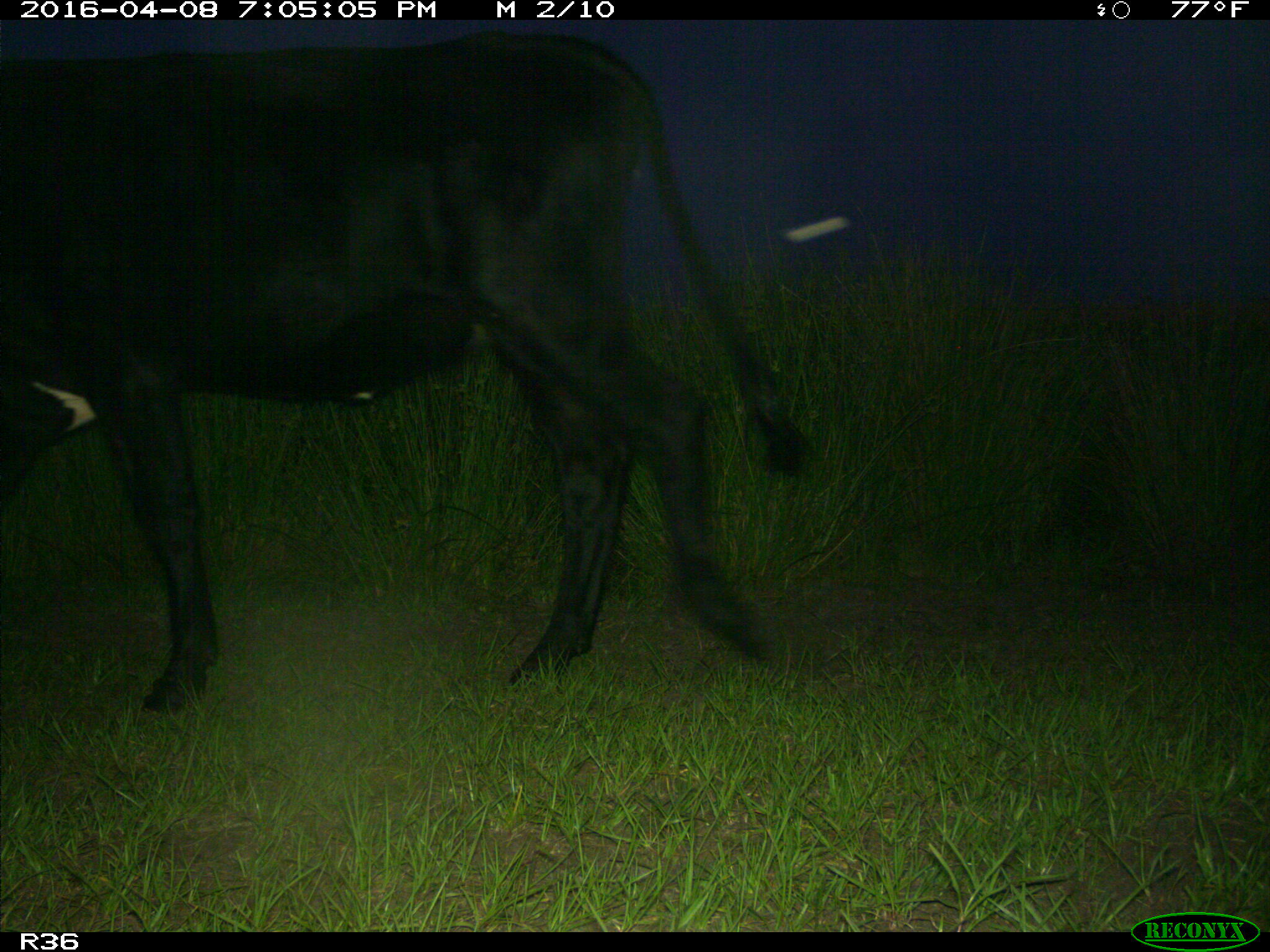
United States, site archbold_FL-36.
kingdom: Animalia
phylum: Chordata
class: Mammalia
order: Artiodactyla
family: Bovidae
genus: Bos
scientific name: Bos taurus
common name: domestic cow